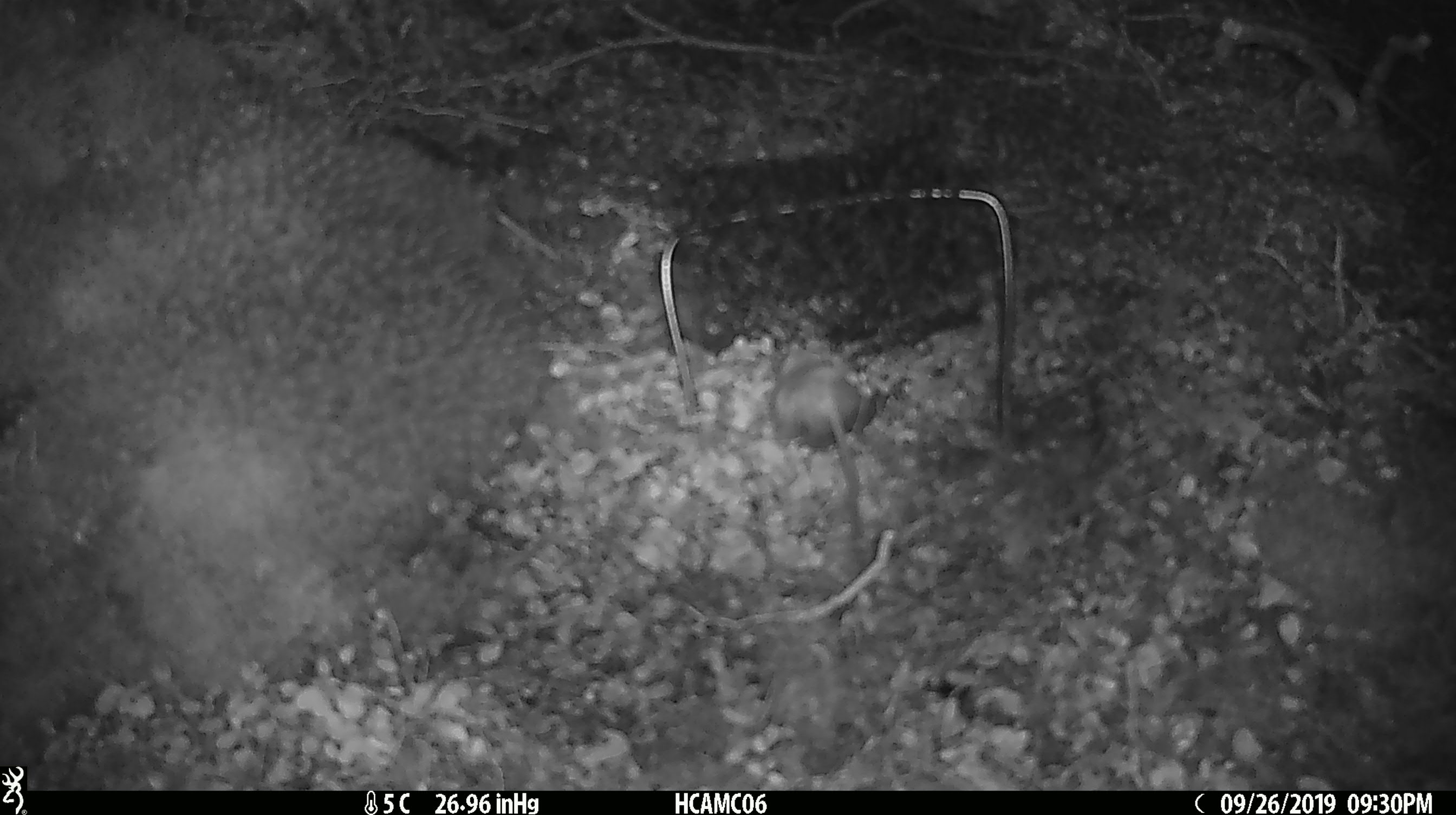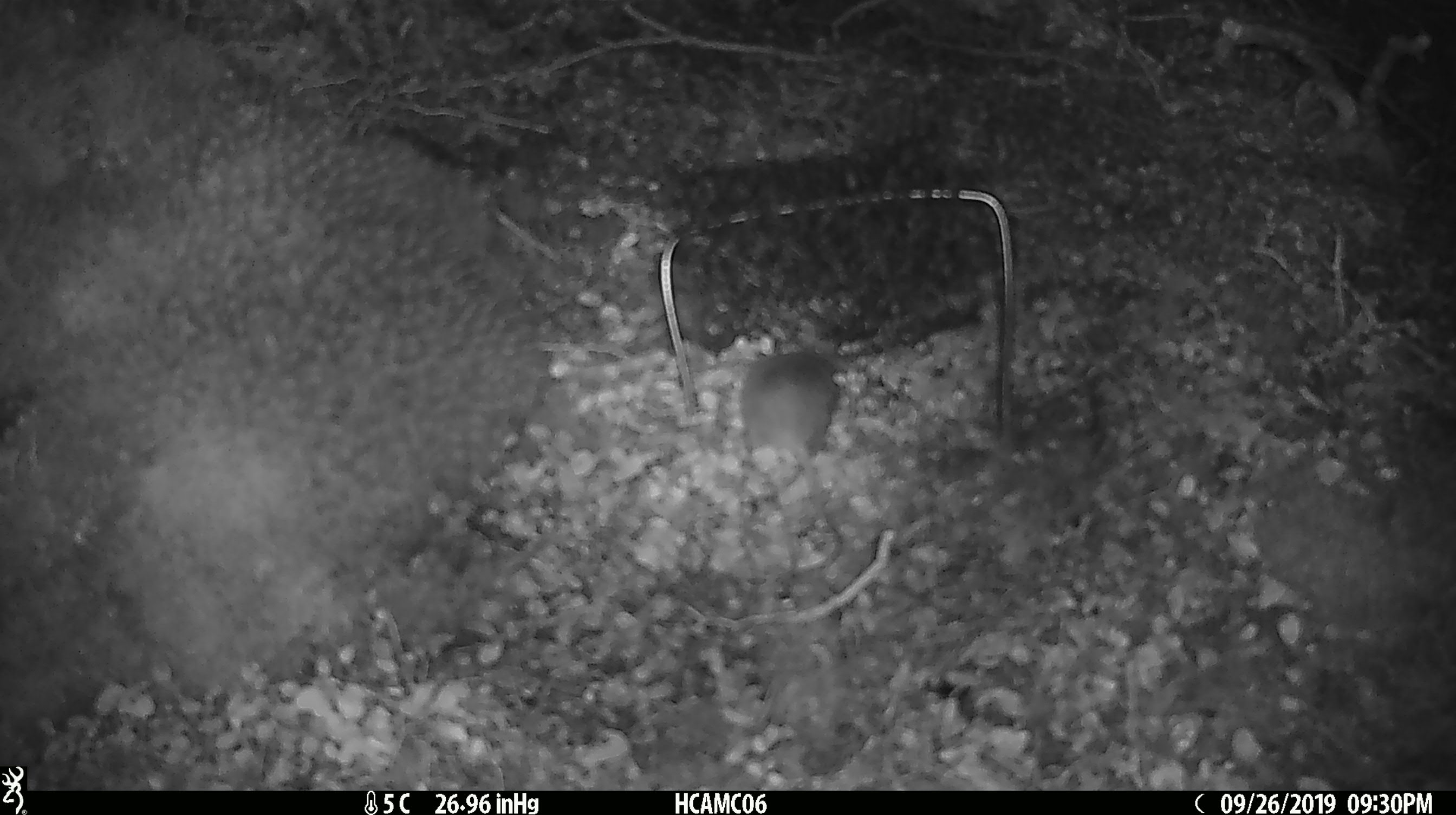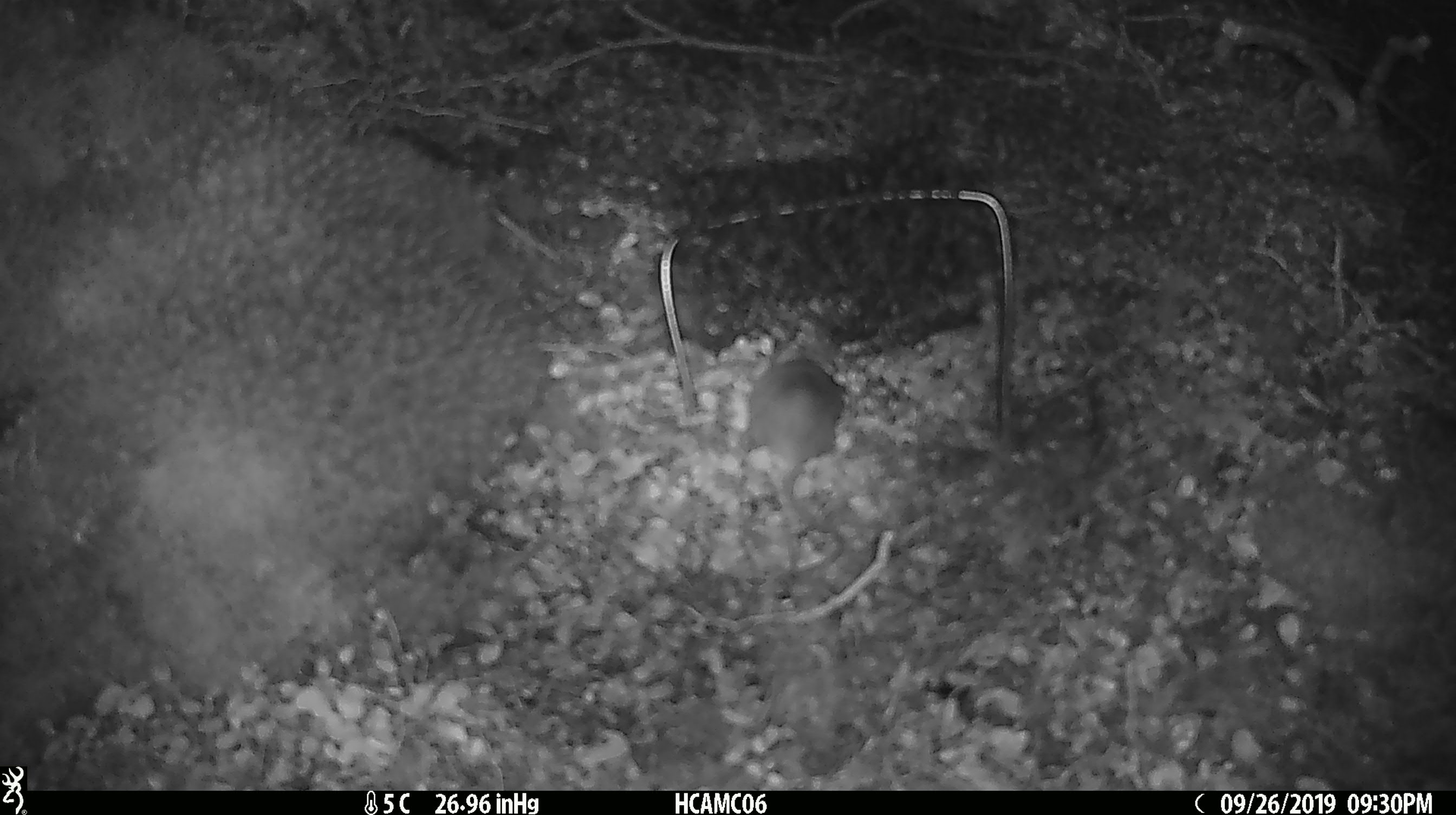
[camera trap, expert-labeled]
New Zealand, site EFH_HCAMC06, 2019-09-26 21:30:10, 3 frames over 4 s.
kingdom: Animalia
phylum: Chordata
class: Mammalia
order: Rodentia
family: Muridae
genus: Mus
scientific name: Mus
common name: mouse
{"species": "mouse (Mus)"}